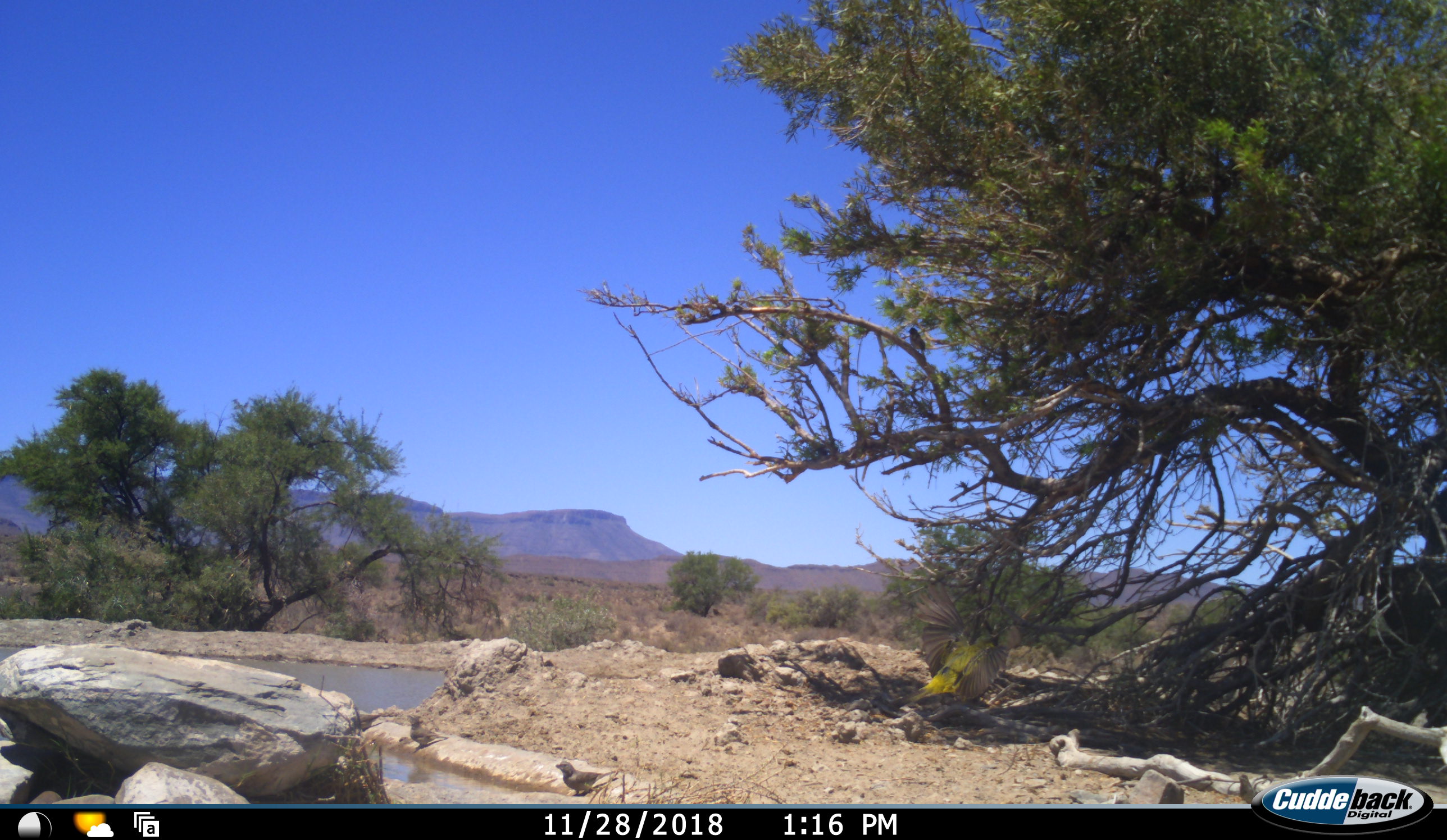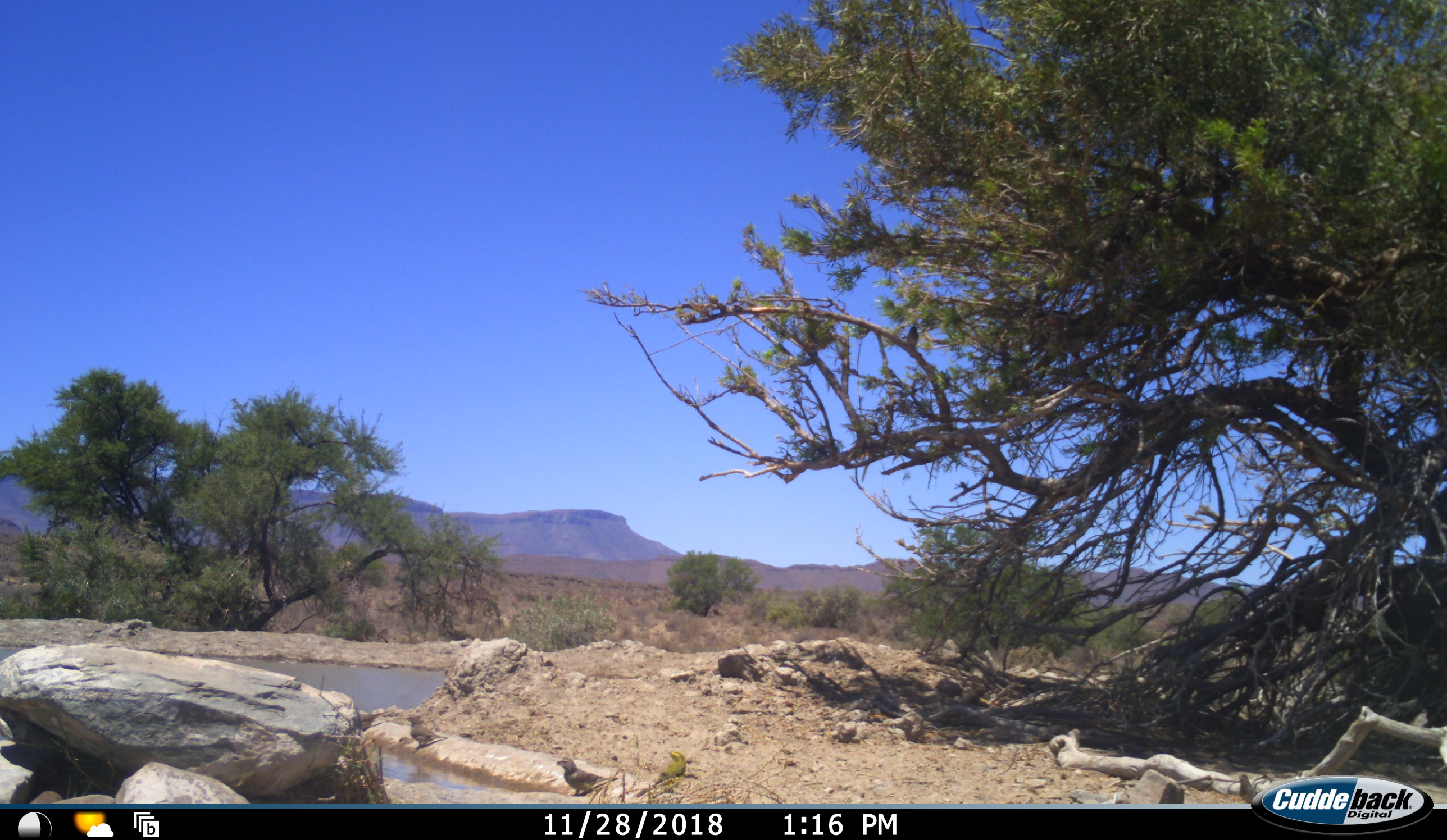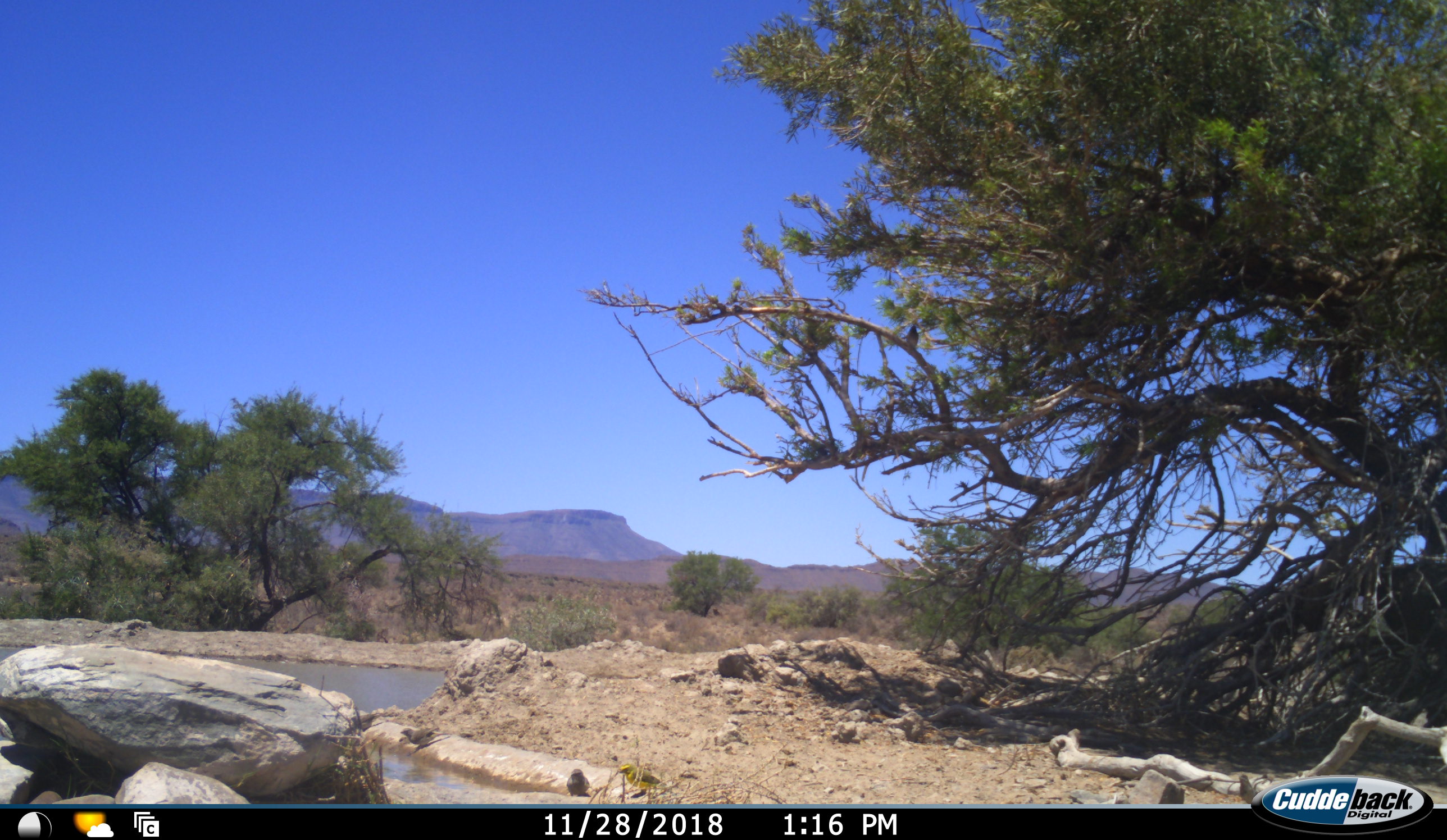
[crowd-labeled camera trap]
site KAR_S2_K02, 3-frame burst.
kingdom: Animalia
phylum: Chordata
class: Aves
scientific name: Aves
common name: bird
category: birdother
Birdother (bird) (Aves), count 3. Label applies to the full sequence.